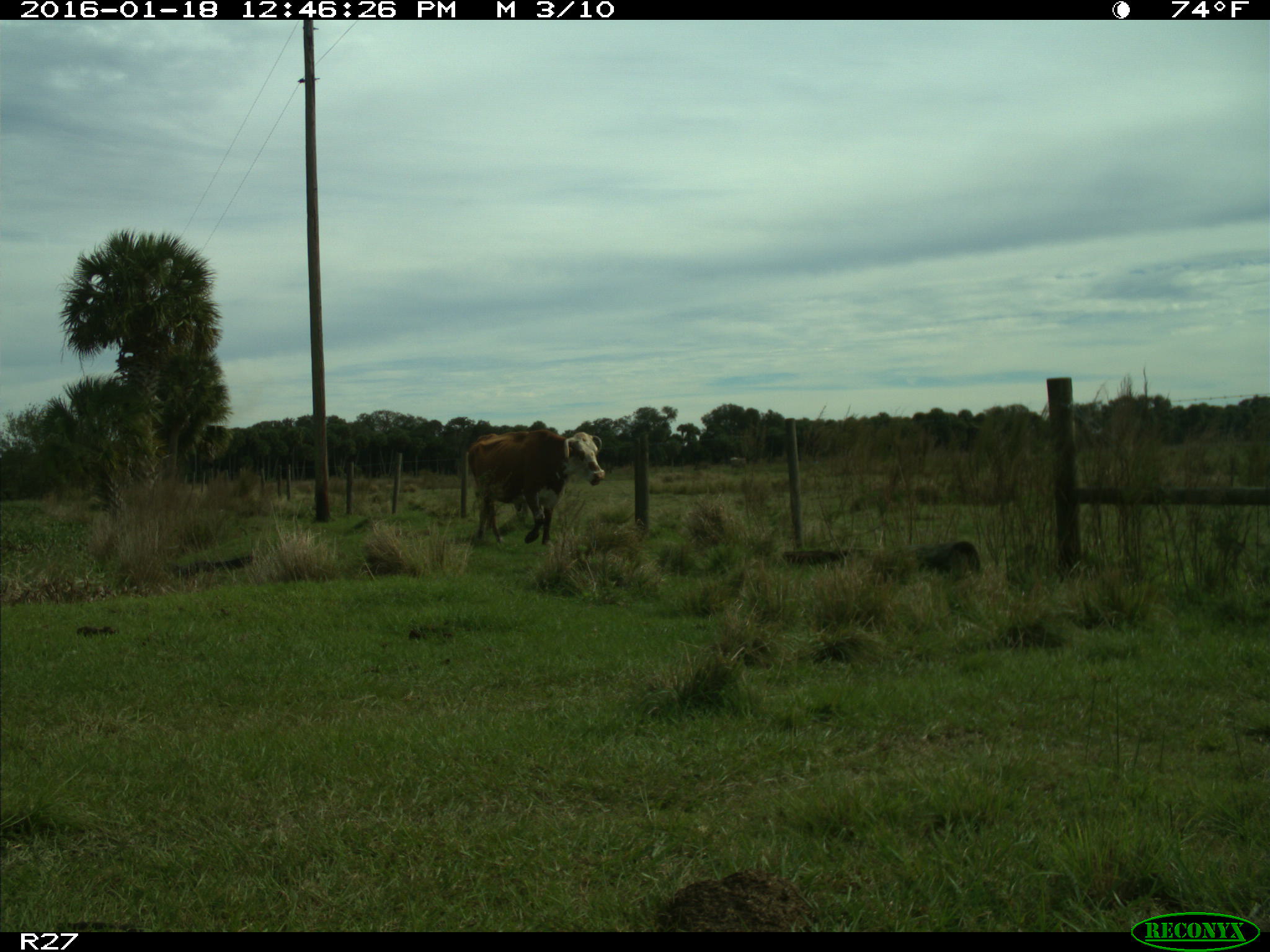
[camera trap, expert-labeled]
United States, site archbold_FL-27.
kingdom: Animalia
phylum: Chordata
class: Mammalia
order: Artiodactyla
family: Bovidae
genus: Bos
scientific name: Bos taurus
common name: domestic cow